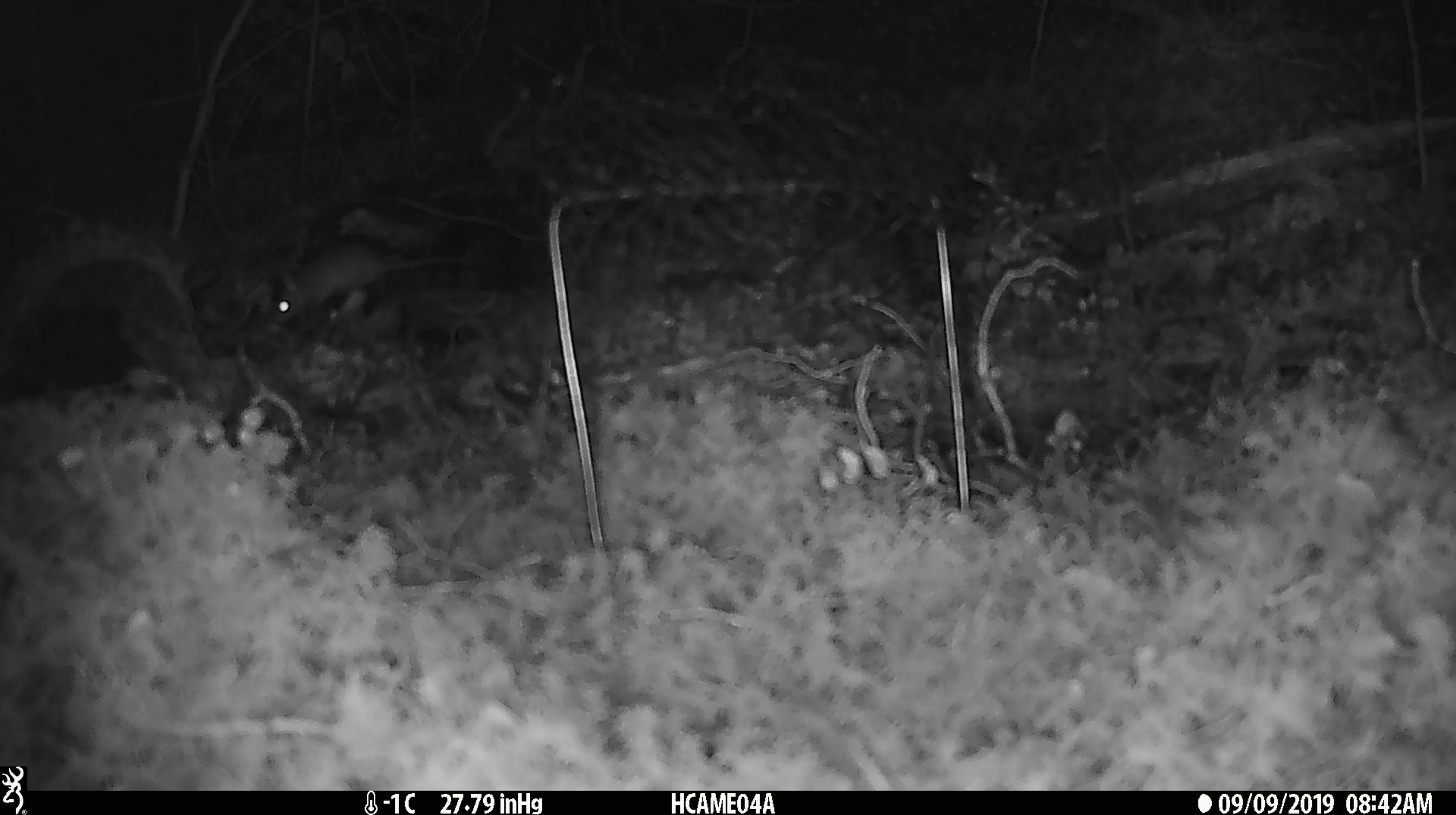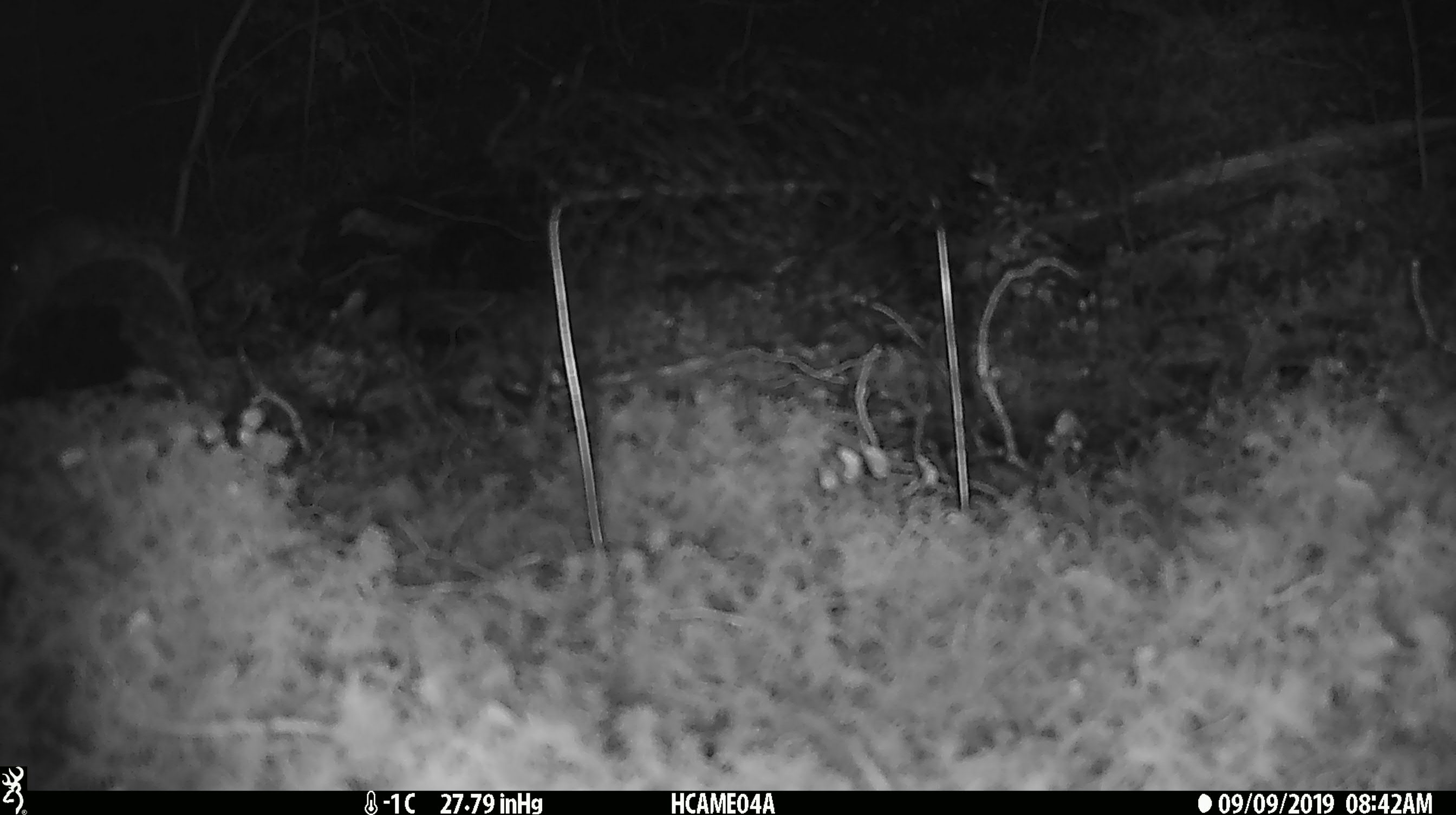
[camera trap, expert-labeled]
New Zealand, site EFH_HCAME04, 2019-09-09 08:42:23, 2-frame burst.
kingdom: Animalia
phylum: Chordata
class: Mammalia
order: Rodentia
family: Muridae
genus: Mus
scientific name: Mus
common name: mouse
Mouse (Mus).